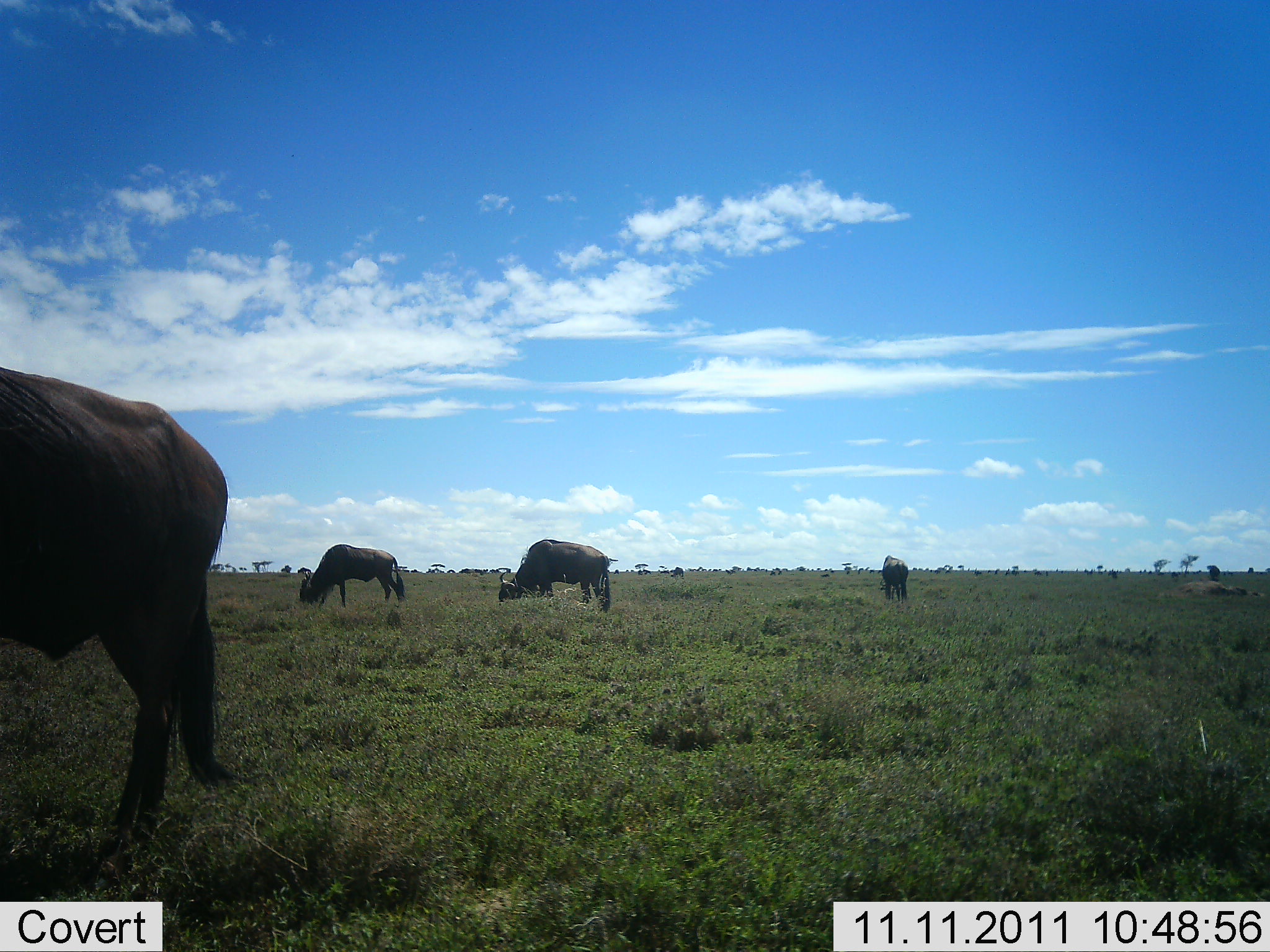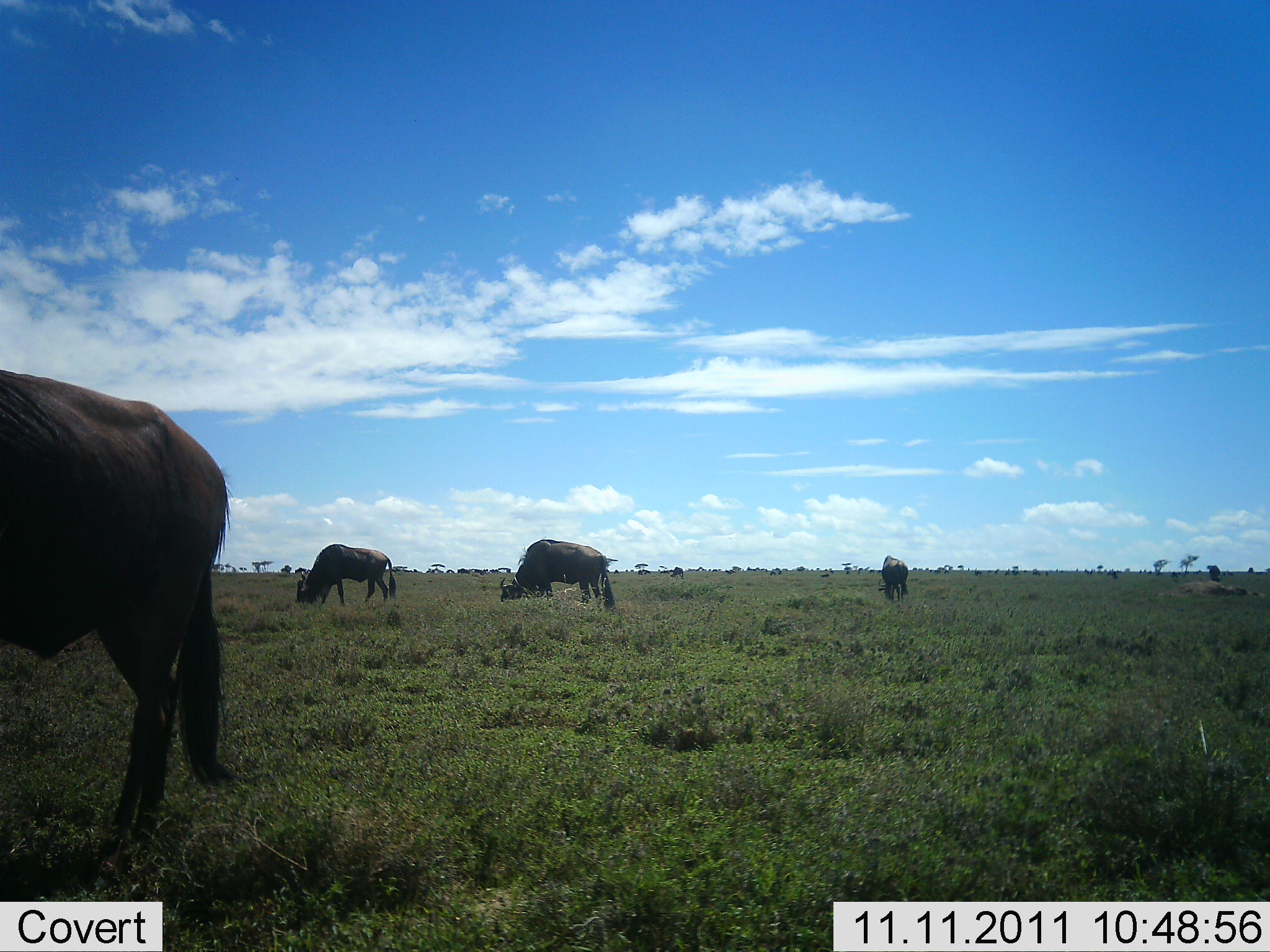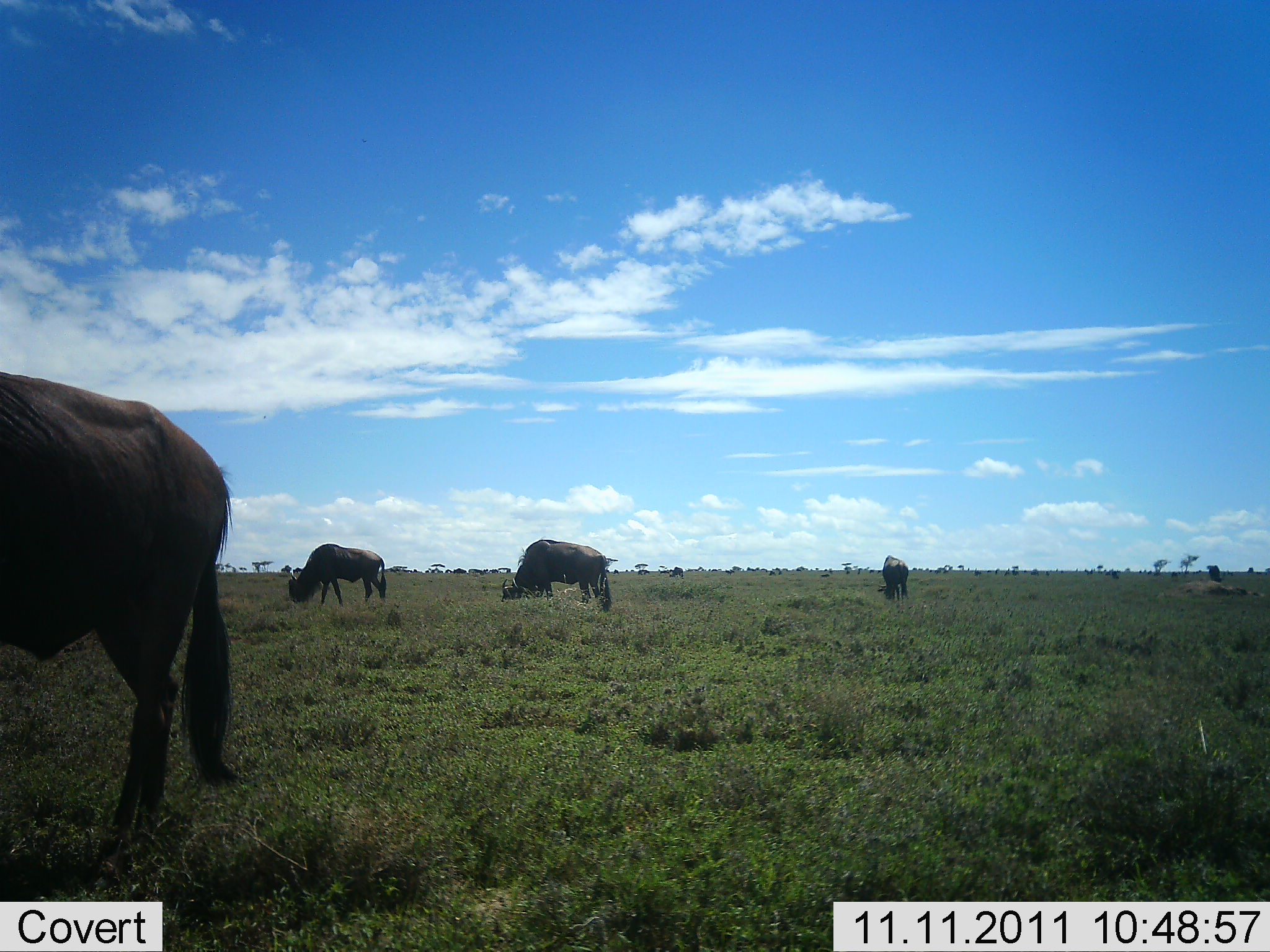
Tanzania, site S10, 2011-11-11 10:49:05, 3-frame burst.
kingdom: Animalia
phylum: Chordata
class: Mammalia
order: Artiodactyla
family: Bovidae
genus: Connochaetes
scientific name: Connochaetes taurinus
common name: blue wildebeest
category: wildebeest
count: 4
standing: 31%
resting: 0%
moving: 8%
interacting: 0%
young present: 0%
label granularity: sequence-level